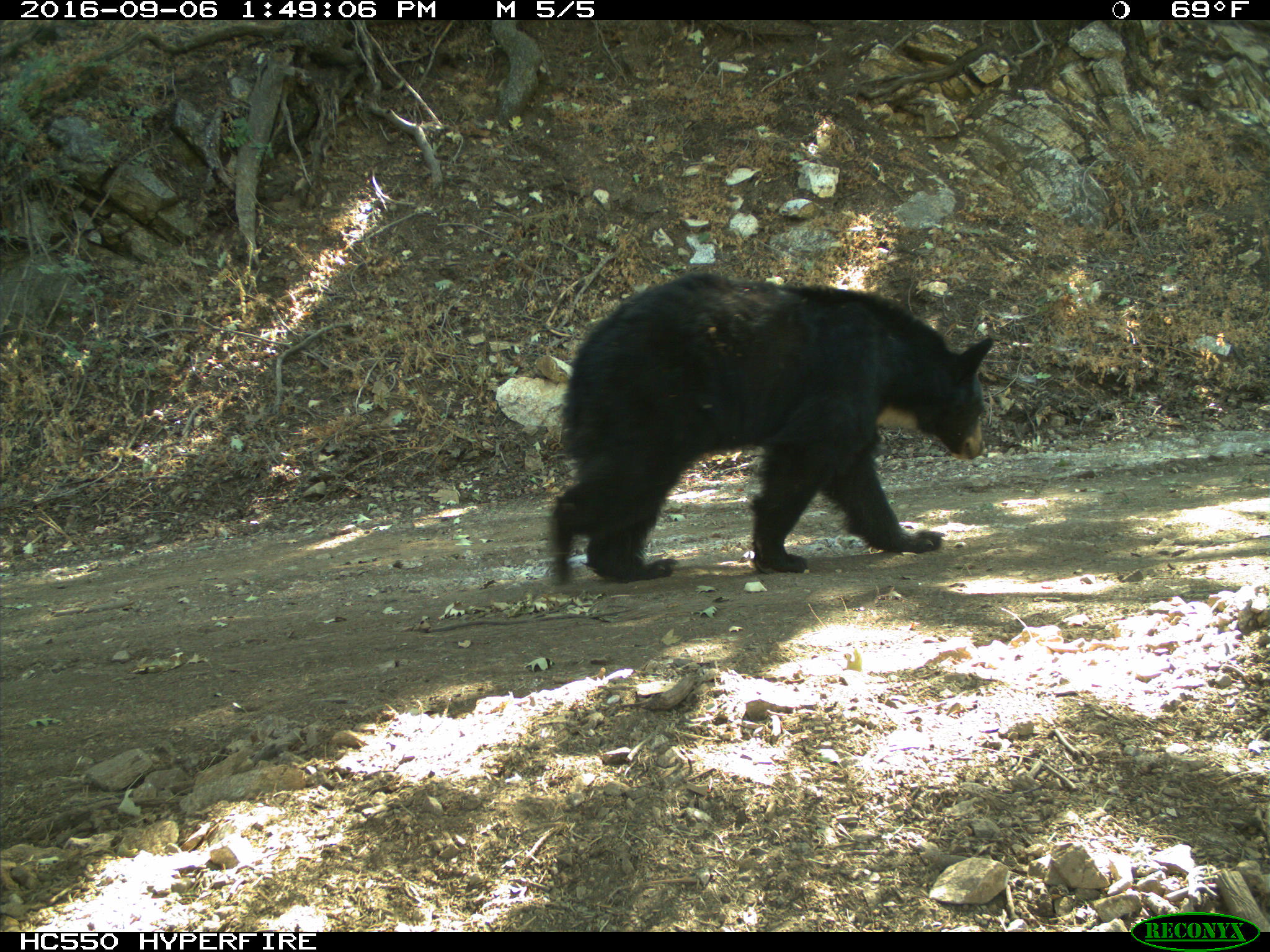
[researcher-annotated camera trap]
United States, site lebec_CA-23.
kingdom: Animalia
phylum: Chordata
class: Mammalia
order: Carnivora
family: Ursidae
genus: Ursus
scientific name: Ursus americanus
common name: american black bear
Ursus americanus (american black bear).